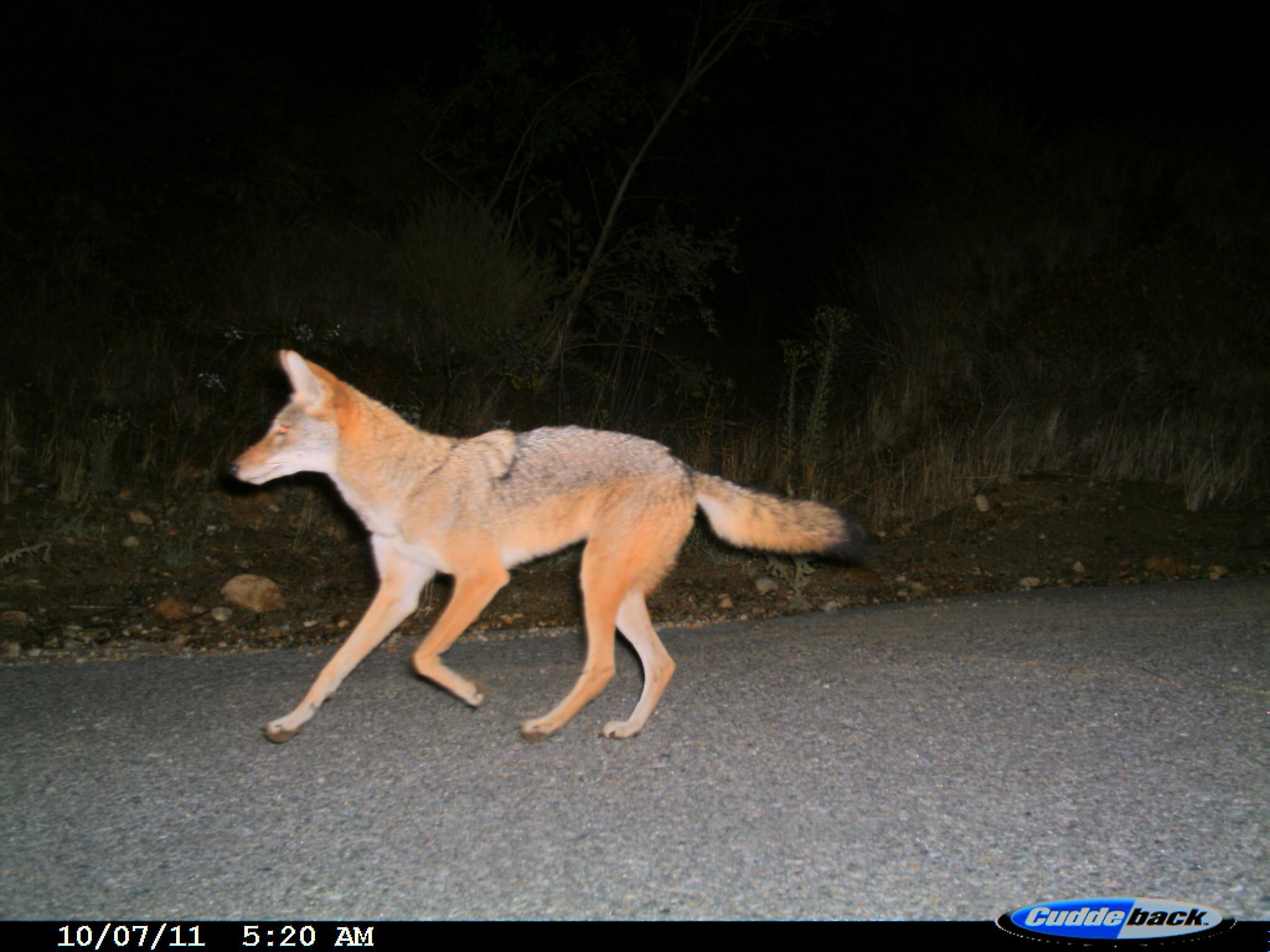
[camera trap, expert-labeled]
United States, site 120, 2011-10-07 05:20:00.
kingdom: Animalia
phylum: Chordata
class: Mammalia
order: Carnivora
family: Canidae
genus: Canis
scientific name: Canis latrans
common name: coyote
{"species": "coyote (Canis latrans)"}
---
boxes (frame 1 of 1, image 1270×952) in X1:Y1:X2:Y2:
coyote: 214:340:868:757